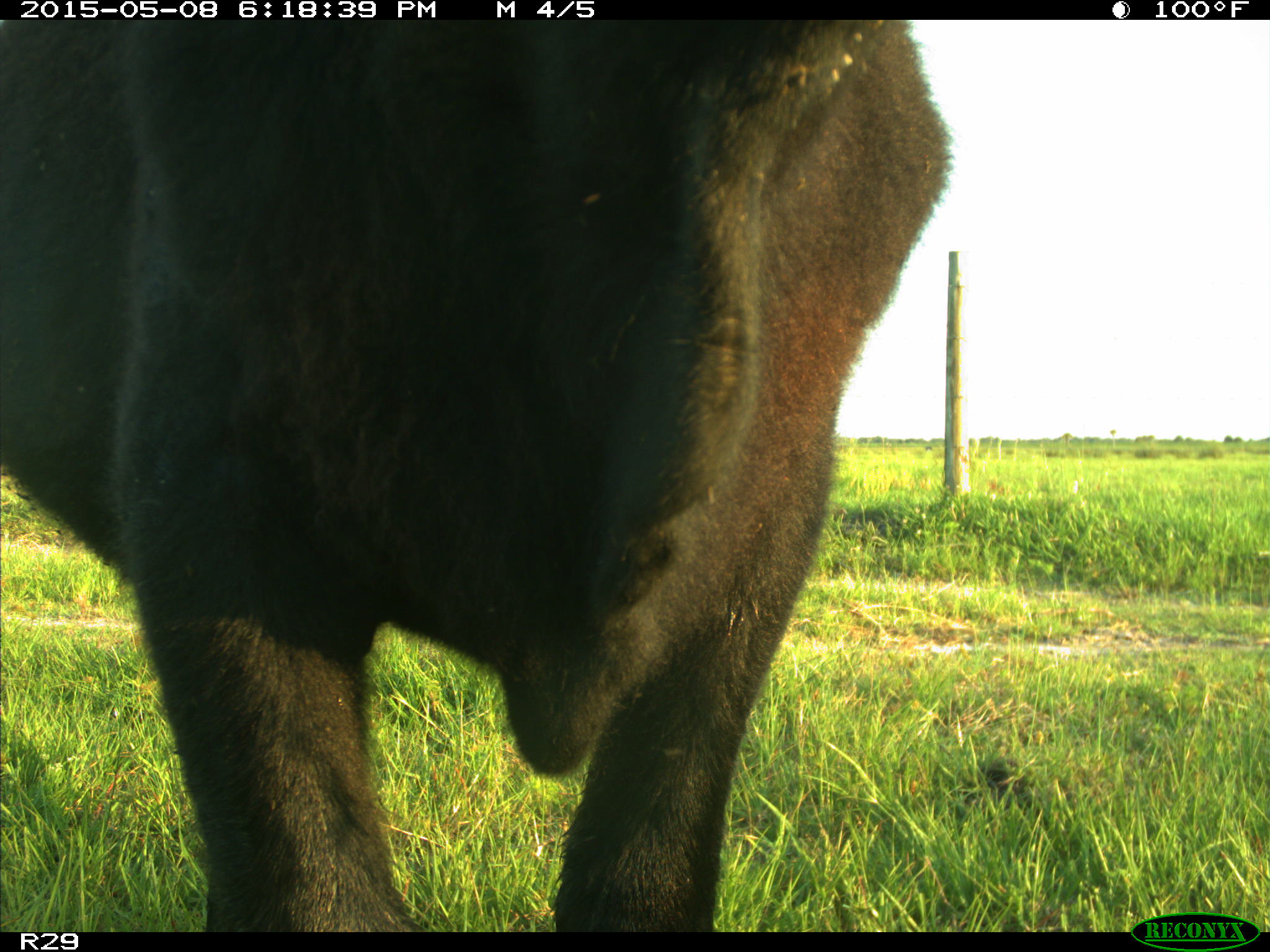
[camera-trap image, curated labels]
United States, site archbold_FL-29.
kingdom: Animalia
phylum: Chordata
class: Mammalia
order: Artiodactyla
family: Bovidae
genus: Bos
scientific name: Bos taurus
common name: domestic cow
Bos taurus (domestic cow).